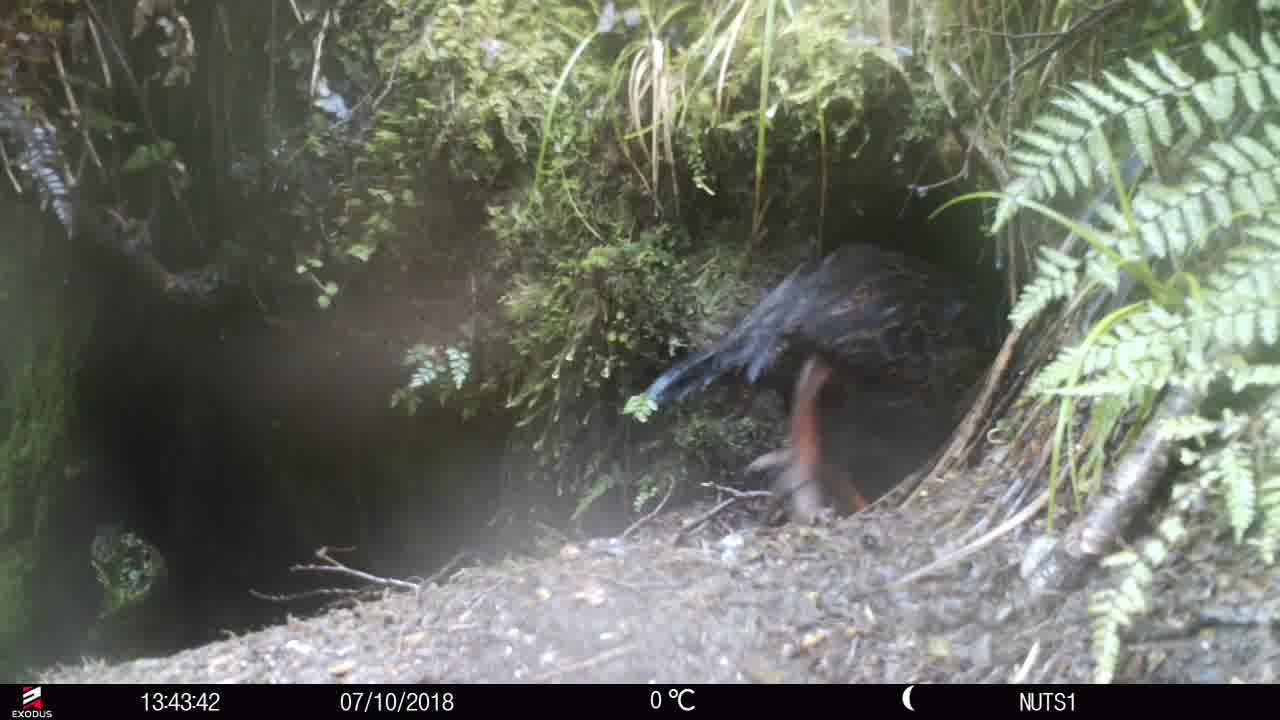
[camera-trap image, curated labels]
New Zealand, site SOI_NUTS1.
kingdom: Animalia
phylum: Chordata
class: Aves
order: Gruiformes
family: Rallidae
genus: Gallirallus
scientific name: Gallirallus australis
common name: weka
Weka (Gallirallus australis).